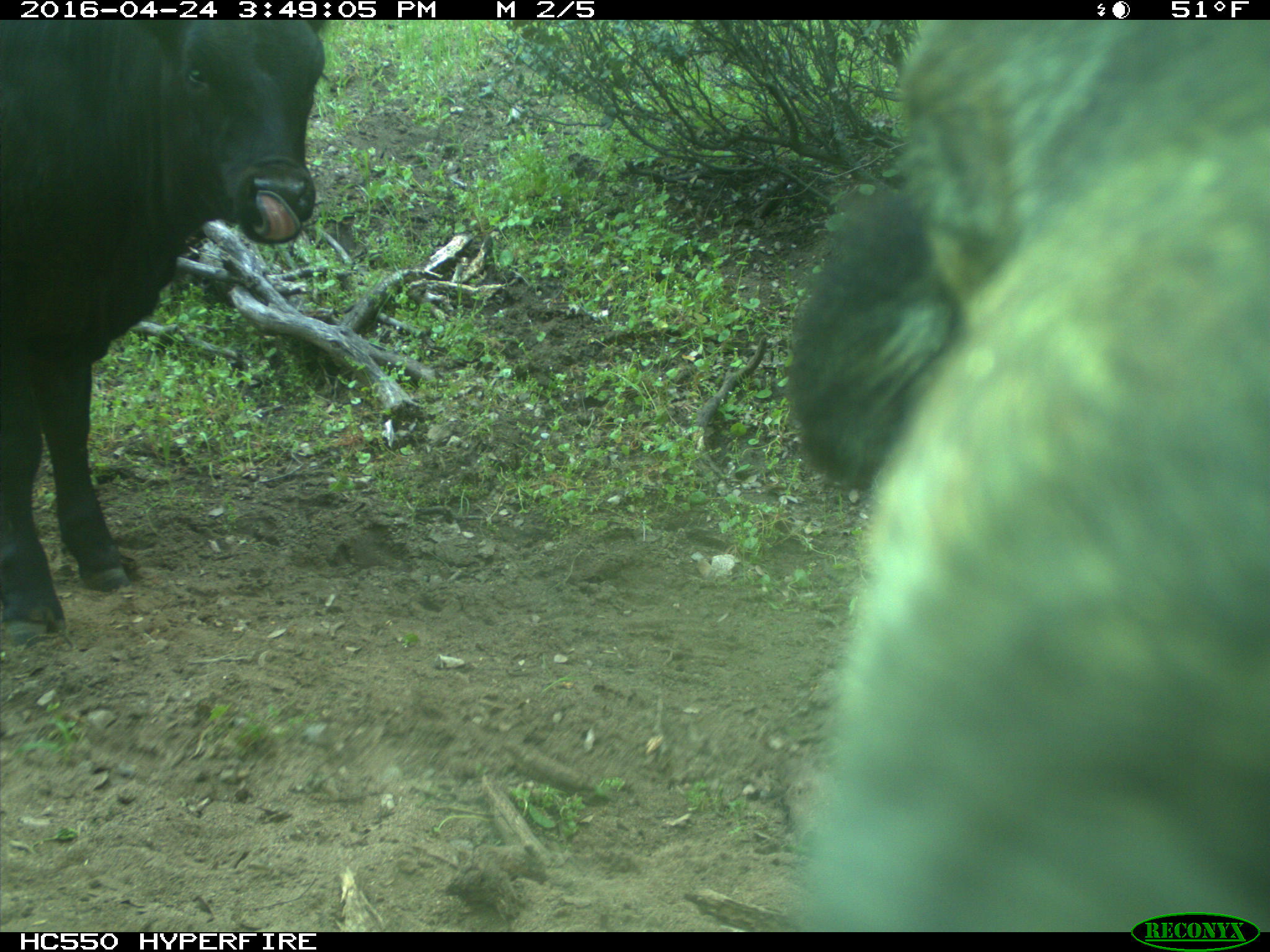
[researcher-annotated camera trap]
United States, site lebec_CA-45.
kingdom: Animalia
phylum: Chordata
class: Mammalia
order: Artiodactyla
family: Bovidae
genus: Bos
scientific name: Bos taurus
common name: domestic cow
Bos taurus (domestic cow).